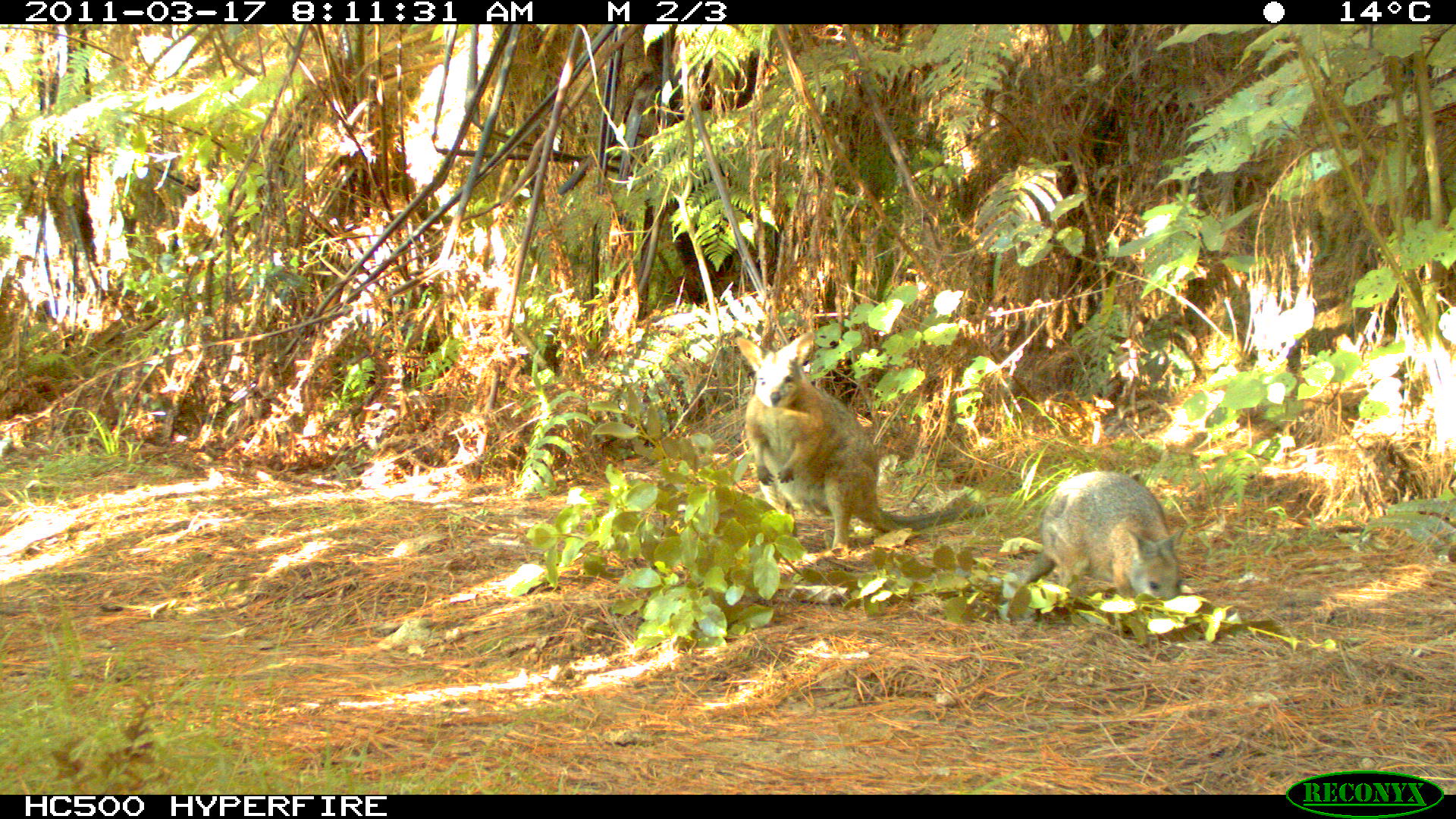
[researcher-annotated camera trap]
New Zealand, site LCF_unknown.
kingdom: Animalia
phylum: Chordata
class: Mammalia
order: Diprotodontia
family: Macropodidae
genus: Notamacropus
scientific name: Notamacropus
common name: wallaby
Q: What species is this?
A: Wallaby (Notamacropus).